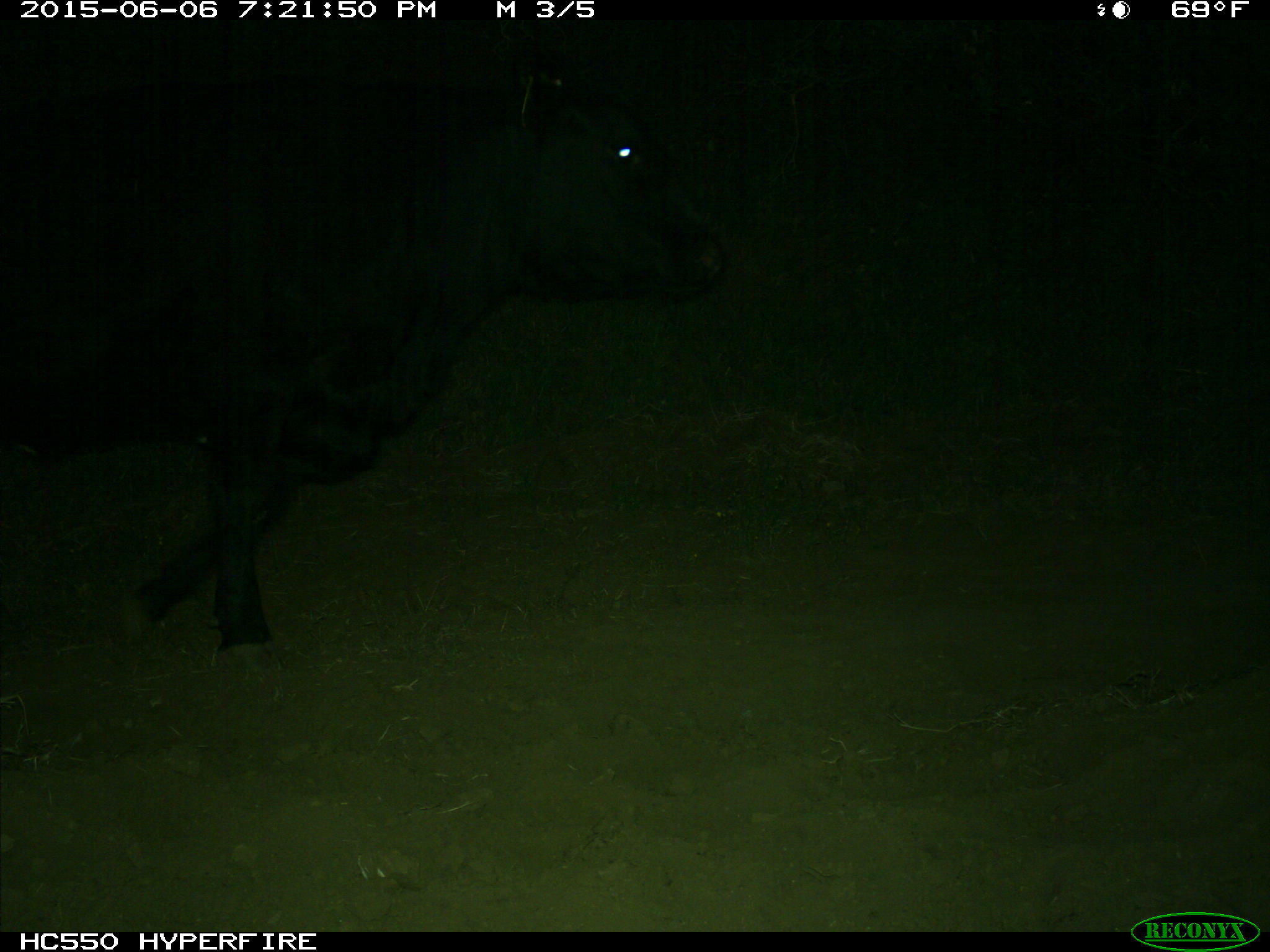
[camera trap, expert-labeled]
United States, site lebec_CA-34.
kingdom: Animalia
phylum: Chordata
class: Mammalia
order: Artiodactyla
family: Bovidae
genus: Bos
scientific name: Bos taurus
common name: domestic cow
Bos taurus (domestic cow).